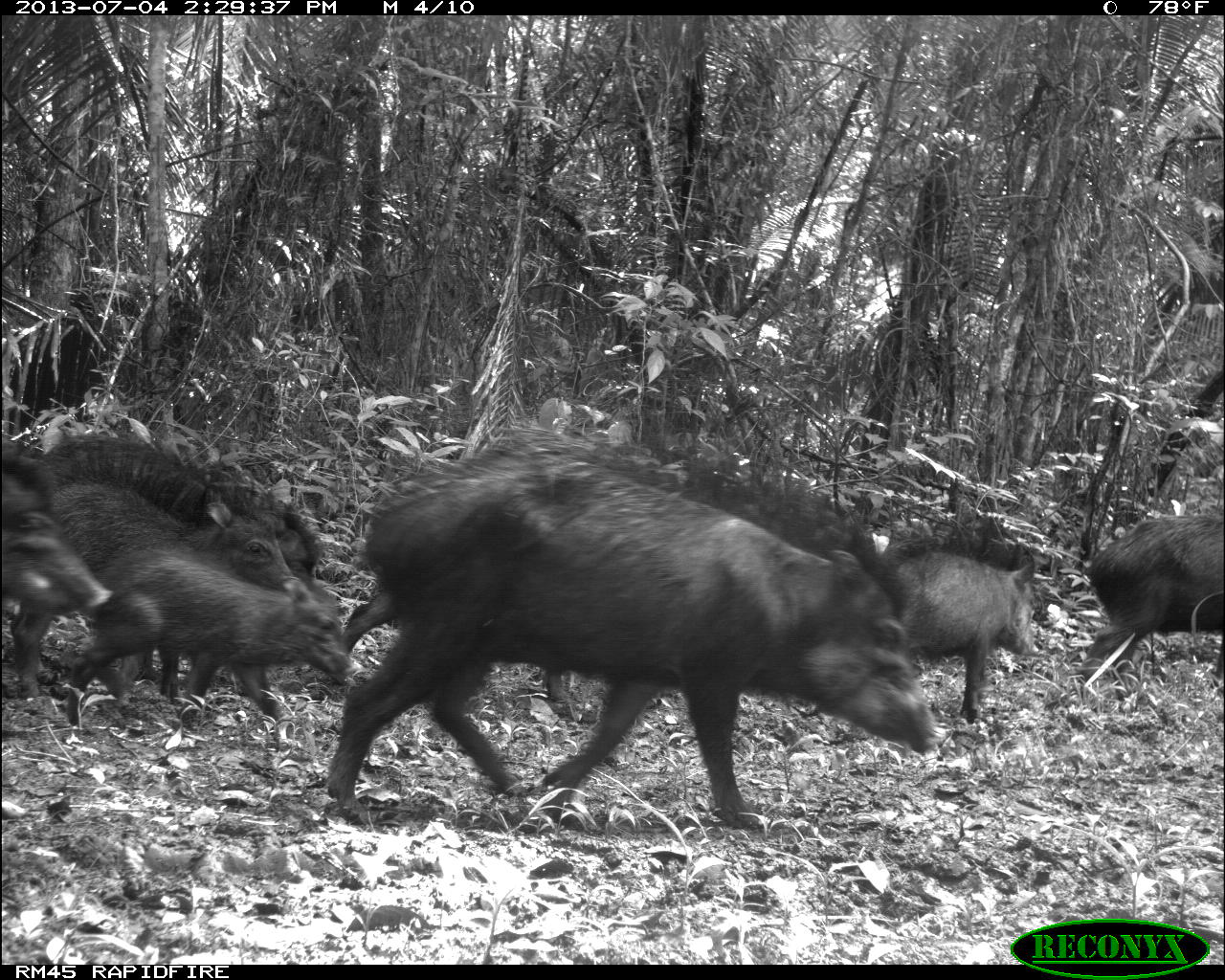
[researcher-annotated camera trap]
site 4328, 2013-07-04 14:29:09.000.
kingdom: Animalia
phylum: Chordata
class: Mammalia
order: Artiodactyla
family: Tayassuidae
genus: Tayassu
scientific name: Tayassu pecari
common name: white-lipped peccary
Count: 44.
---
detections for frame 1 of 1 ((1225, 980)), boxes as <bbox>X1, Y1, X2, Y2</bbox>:
tayassu pecari: <bbox>329, 444, 941, 824</bbox>; <bbox>321, 448, 918, 719</bbox>; <bbox>60, 549, 345, 725</bbox>; <bbox>42, 433, 317, 583</bbox>; <bbox>47, 463, 321, 588</bbox>; <bbox>877, 533, 1037, 725</bbox>; <bbox>0, 445, 109, 695</bbox>; <bbox>1080, 504, 1224, 685</bbox>